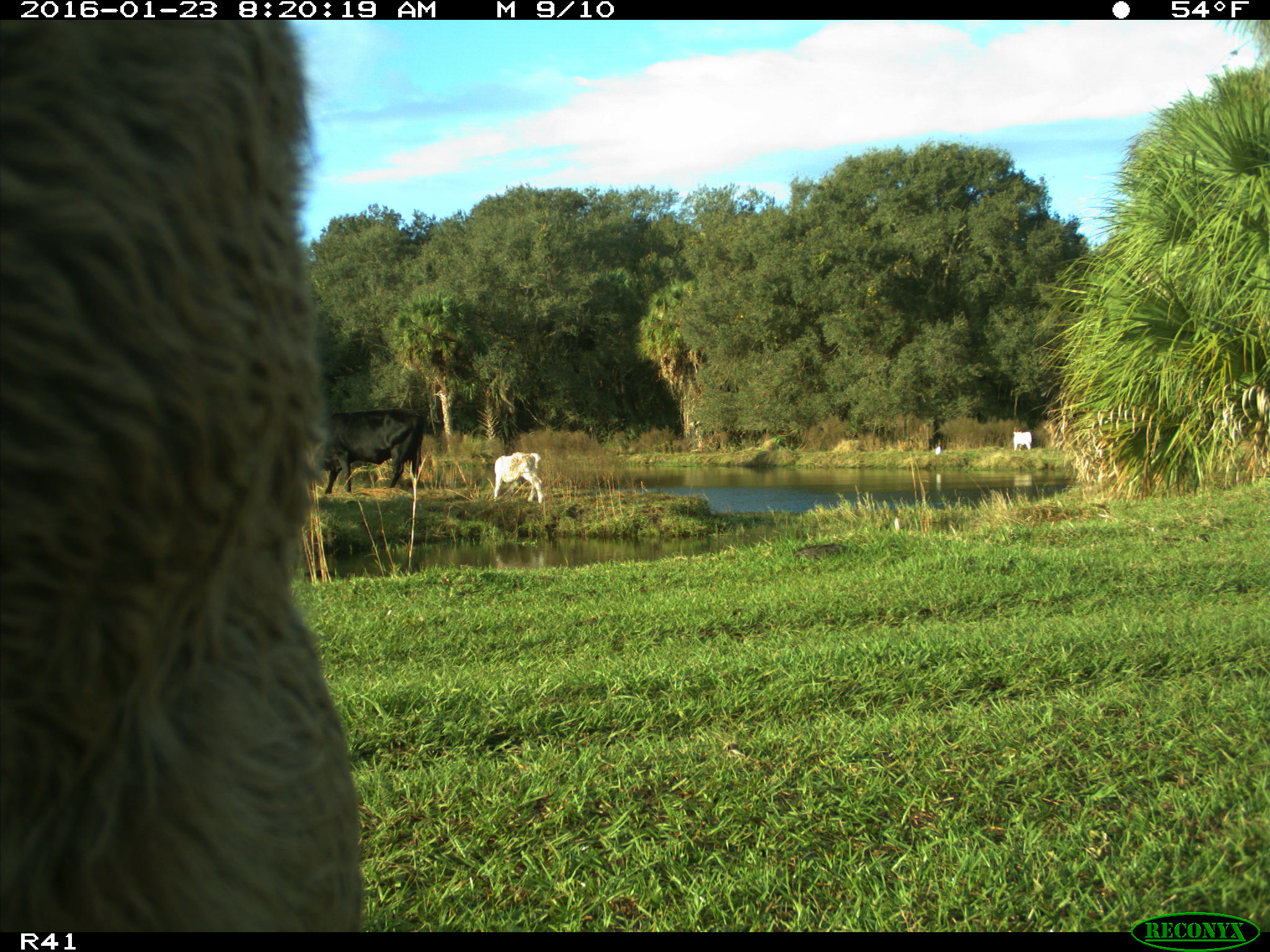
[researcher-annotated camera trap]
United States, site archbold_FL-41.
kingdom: Animalia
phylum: Chordata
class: Mammalia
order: Artiodactyla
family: Bovidae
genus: Bos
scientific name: Bos taurus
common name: domestic cow